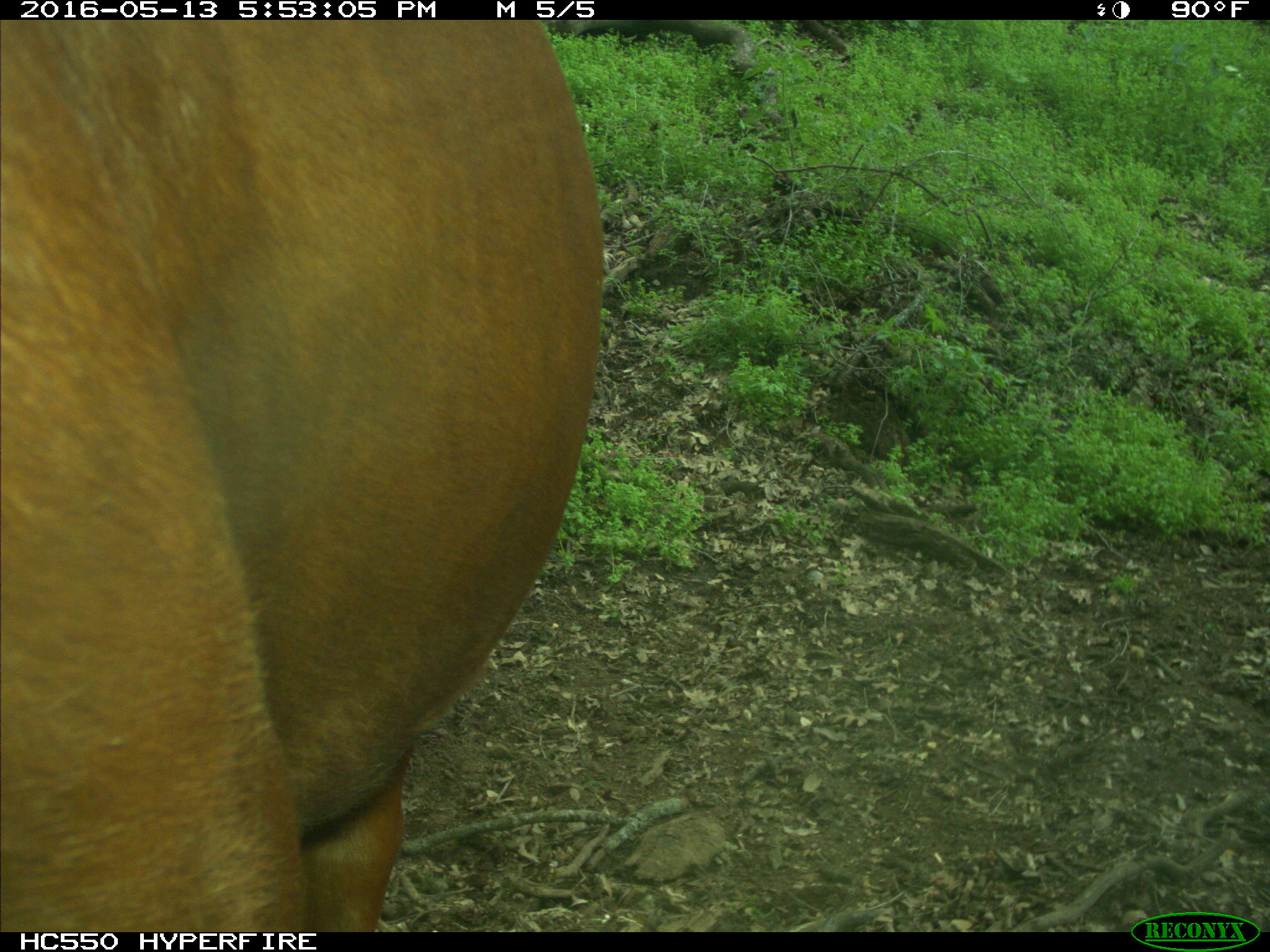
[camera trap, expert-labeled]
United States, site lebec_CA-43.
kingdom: Animalia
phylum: Chordata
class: Mammalia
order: Artiodactyla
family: Bovidae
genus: Bos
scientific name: Bos taurus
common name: domestic cow